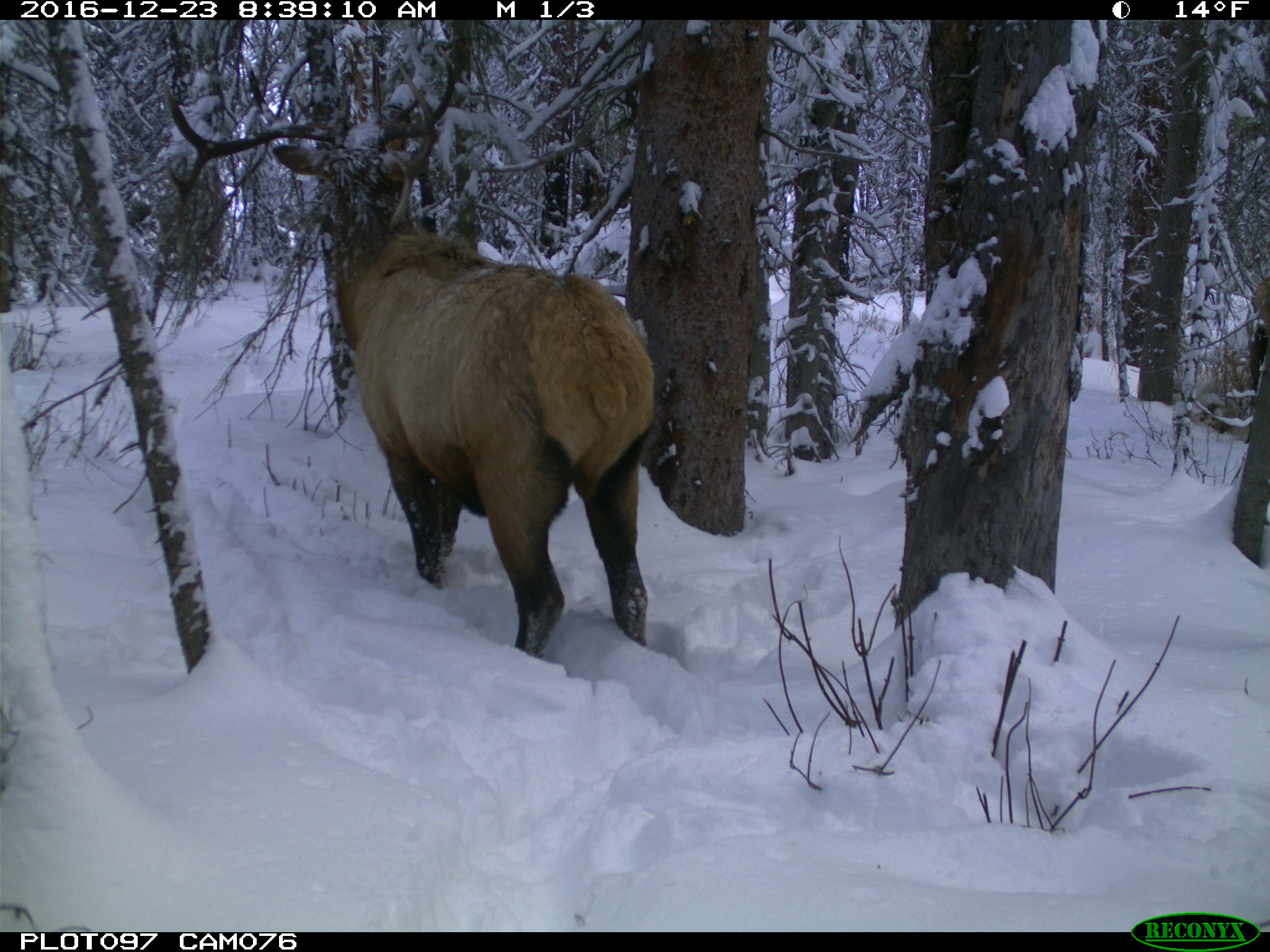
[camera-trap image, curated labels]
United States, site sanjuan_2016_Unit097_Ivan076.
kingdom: Animalia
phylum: Chordata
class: Mammalia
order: Artiodactyla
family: Cervidae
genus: Cervus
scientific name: Cervus elaphus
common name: red deer